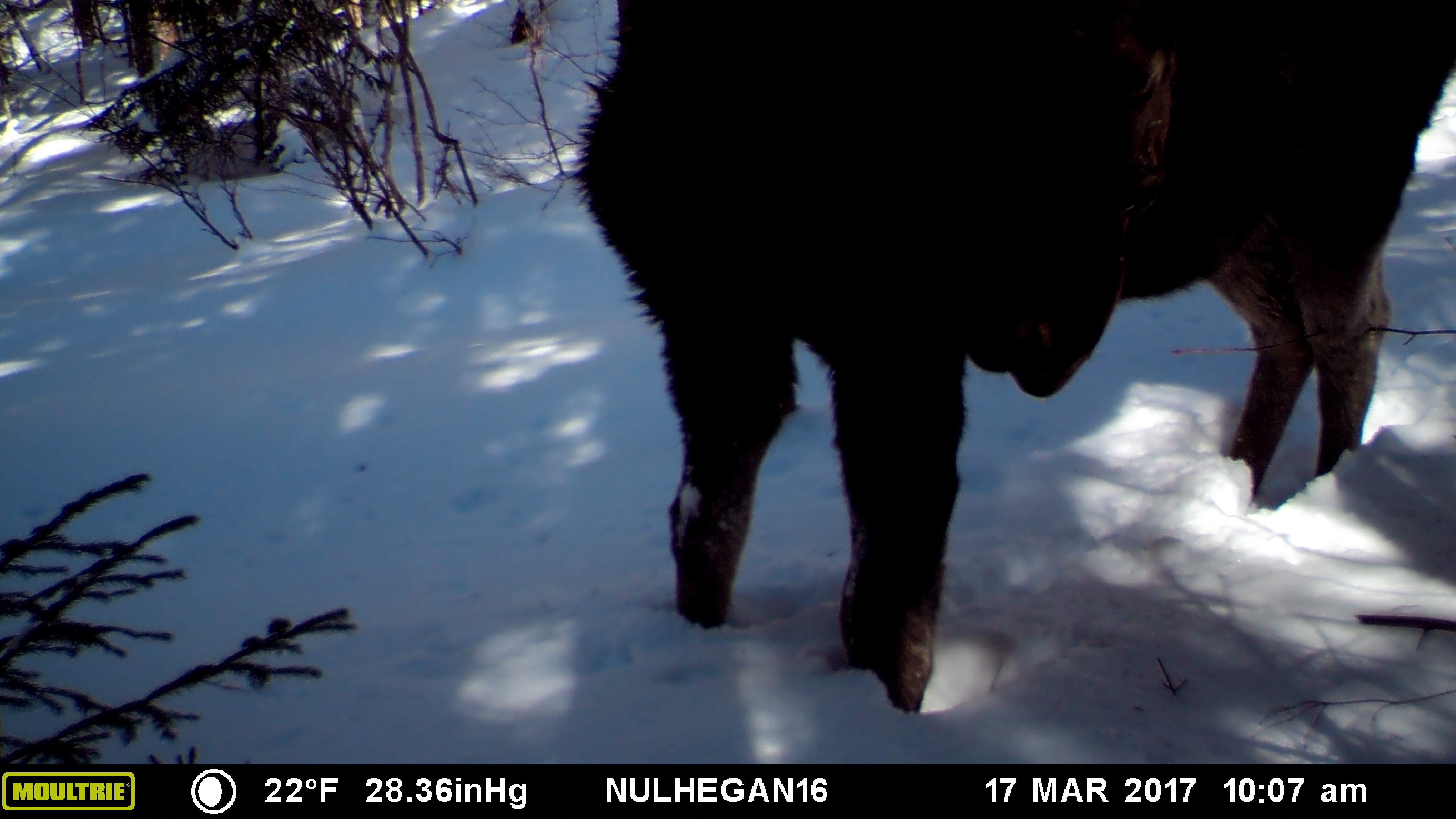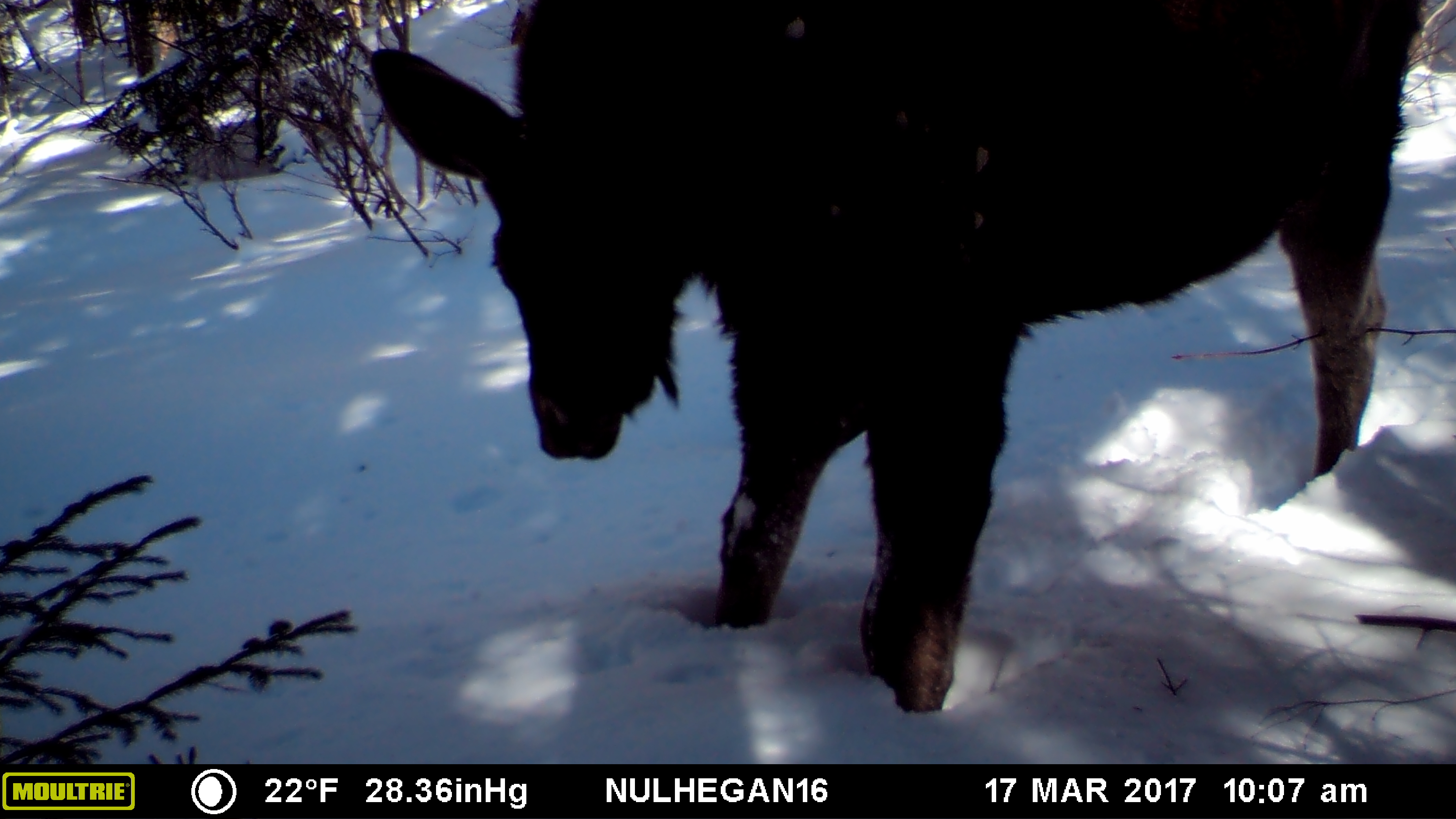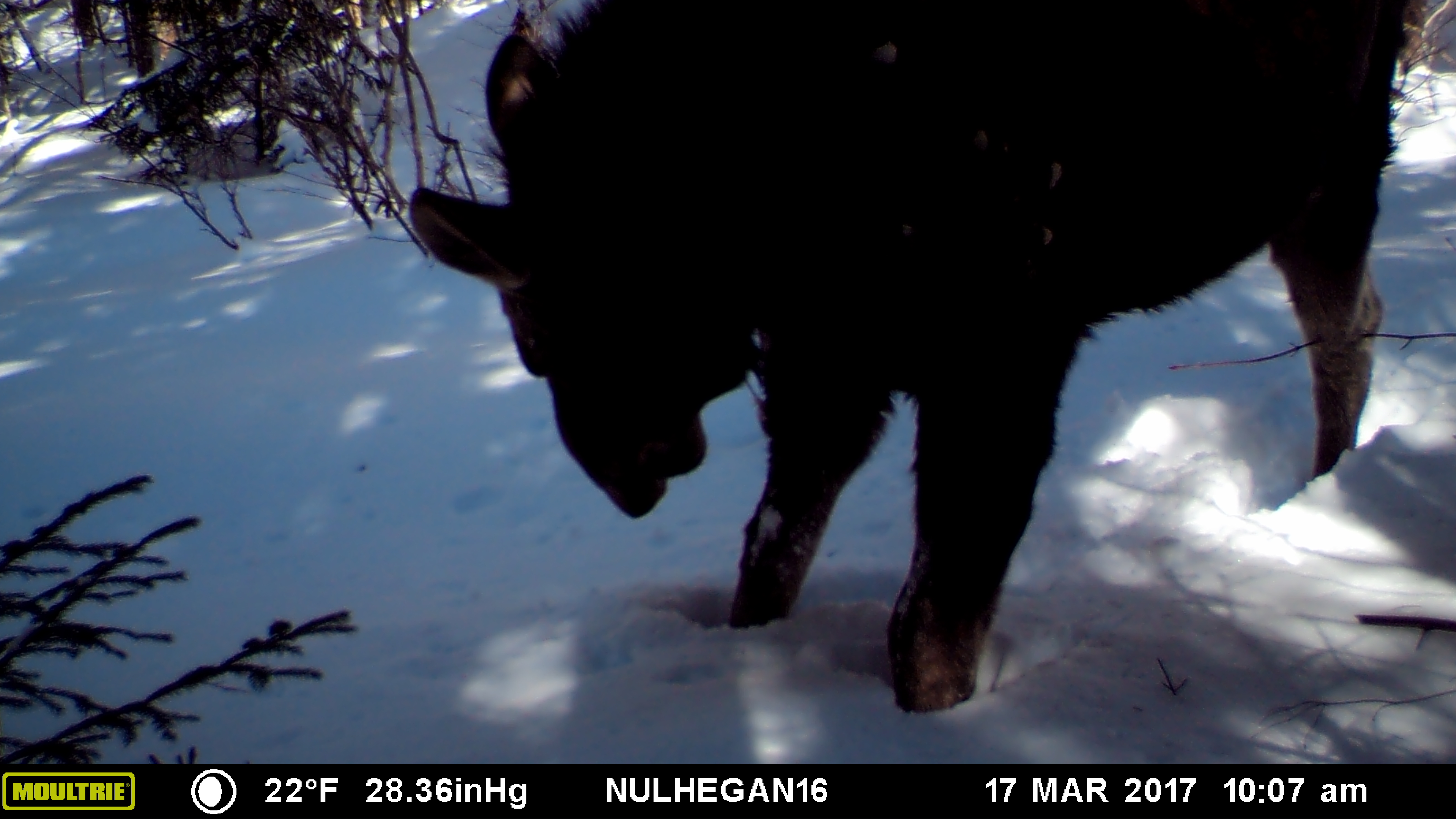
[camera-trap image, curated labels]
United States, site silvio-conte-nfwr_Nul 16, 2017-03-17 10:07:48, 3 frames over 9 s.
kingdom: Animalia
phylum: Chordata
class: Mammalia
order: Artiodactyla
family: Cervidae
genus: Alces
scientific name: Alces alces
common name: moose